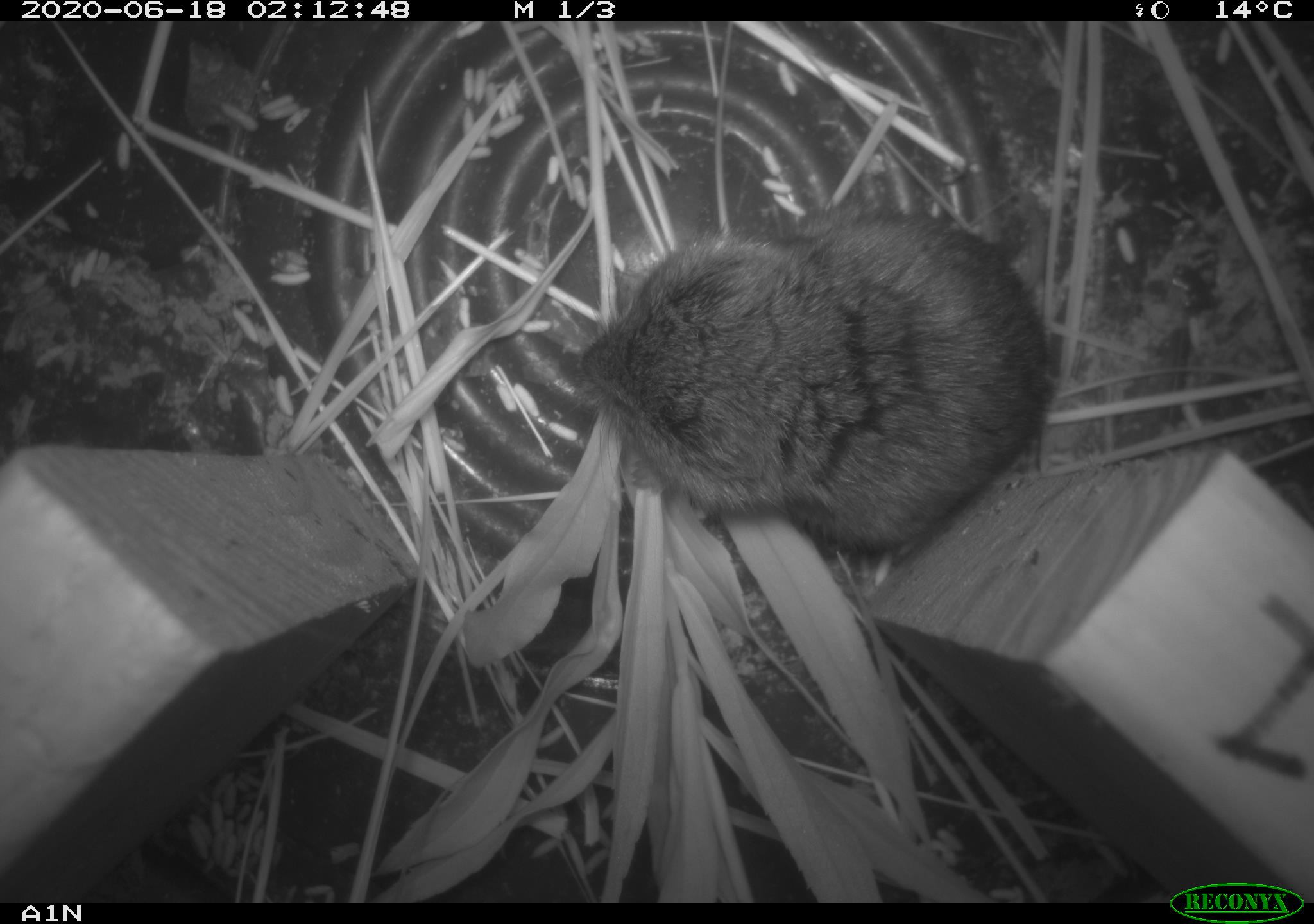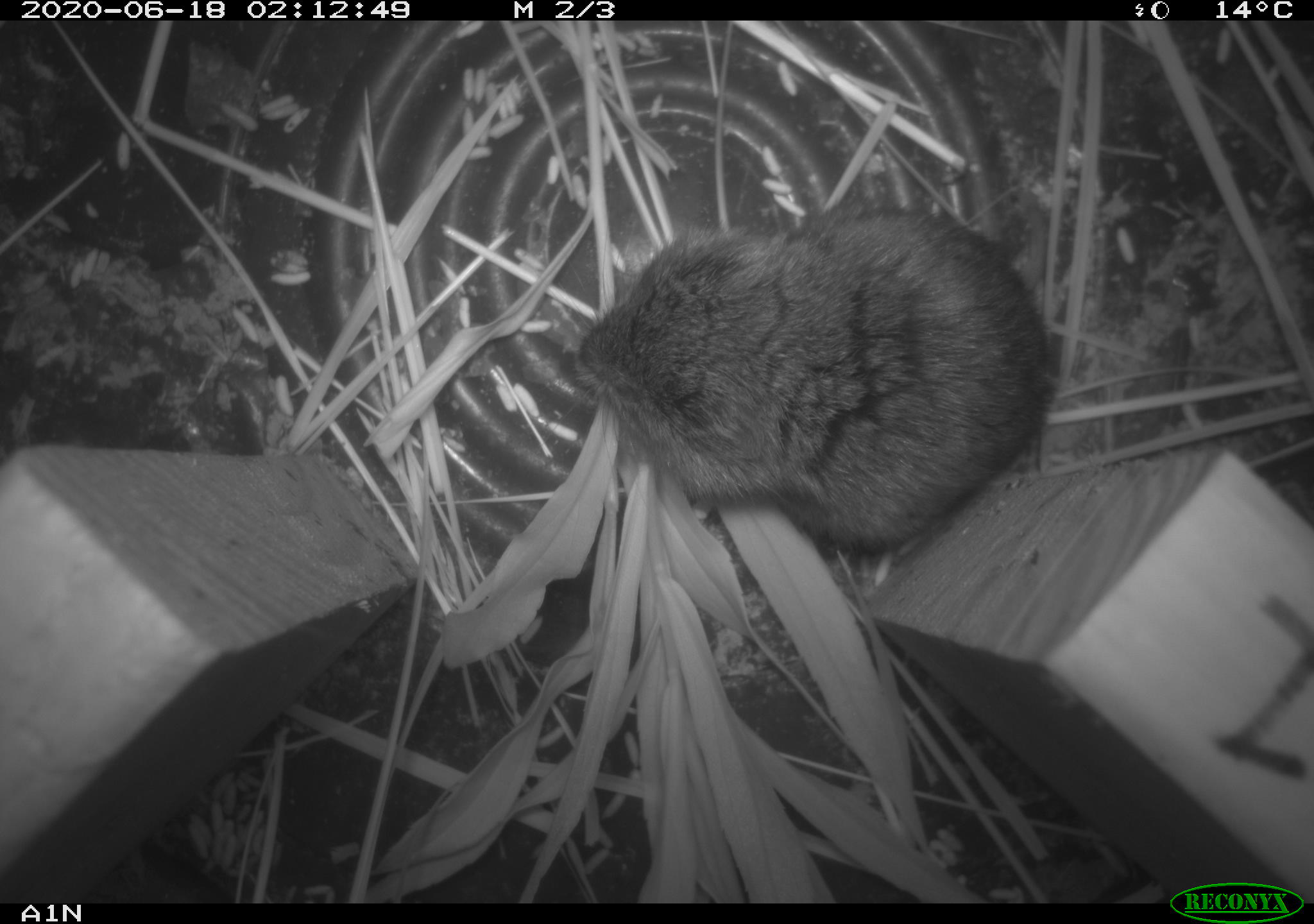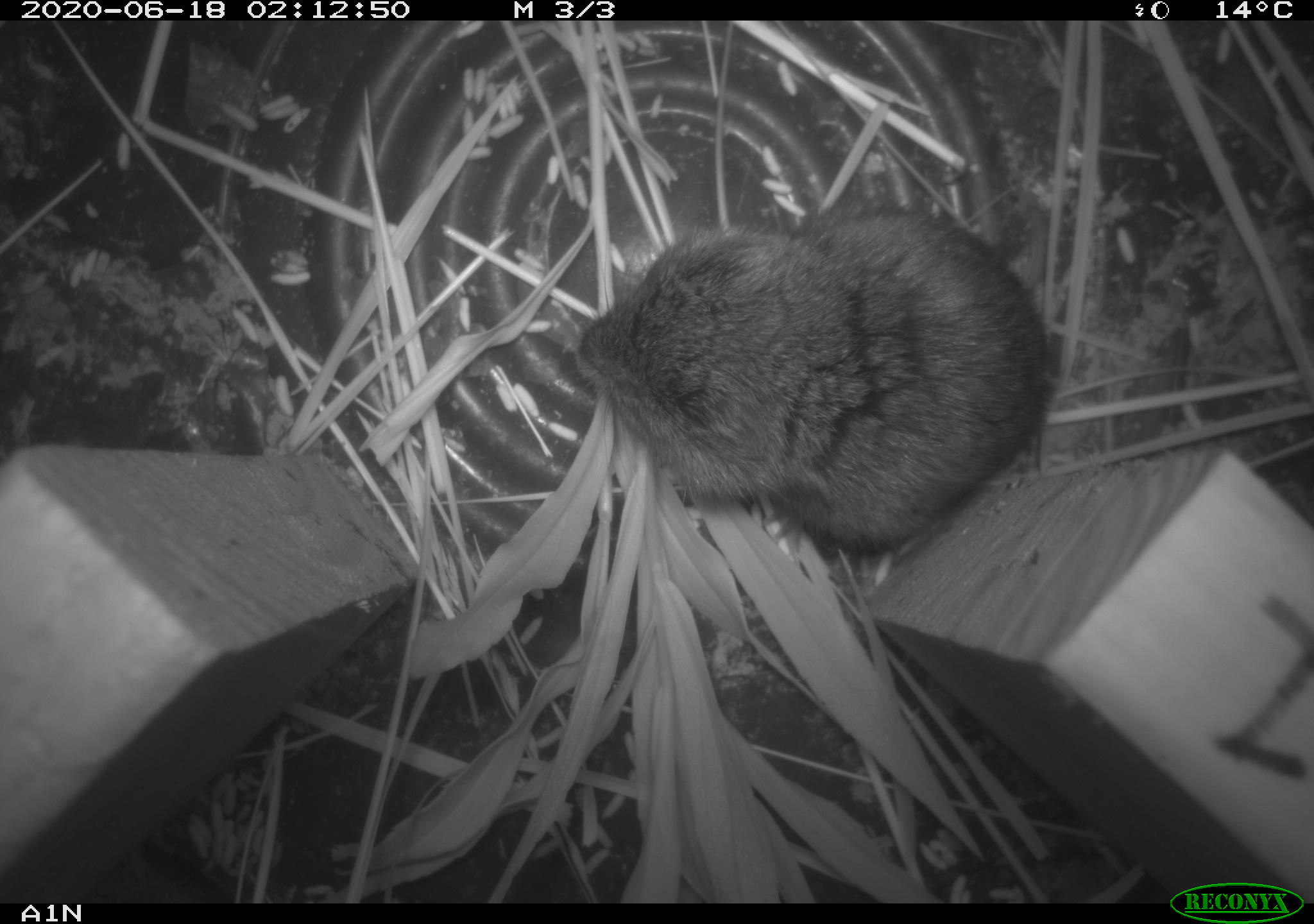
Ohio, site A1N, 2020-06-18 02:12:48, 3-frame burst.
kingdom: Animalia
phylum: Chordata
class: Mammalia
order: Rodentia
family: Cricetidae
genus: Microtus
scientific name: Microtus pennsylvanicus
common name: meadow vole